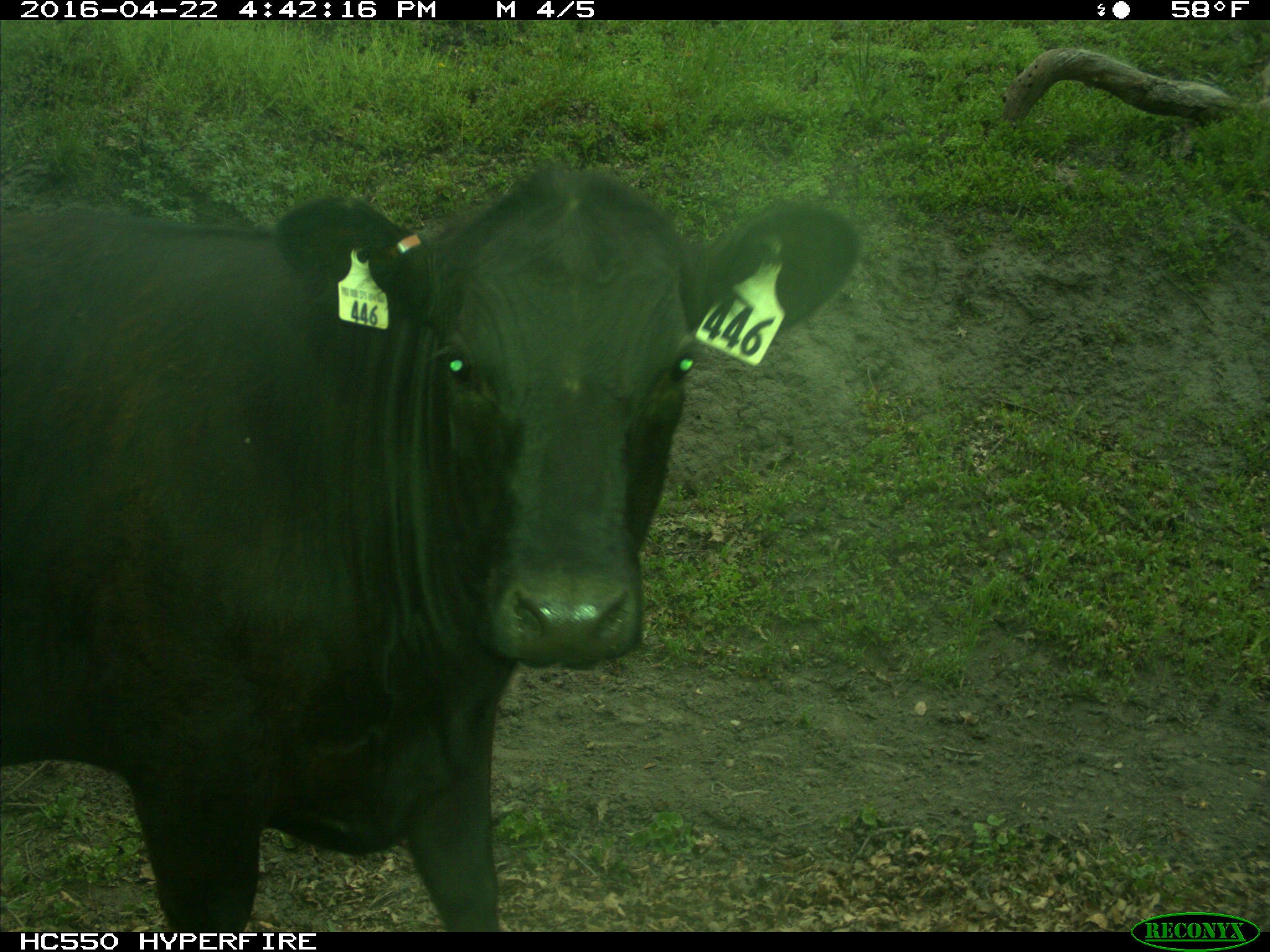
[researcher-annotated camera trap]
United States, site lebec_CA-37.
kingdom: Animalia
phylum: Chordata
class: Mammalia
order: Artiodactyla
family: Bovidae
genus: Bos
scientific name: Bos taurus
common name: domestic cow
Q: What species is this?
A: Bos taurus (domestic cow).